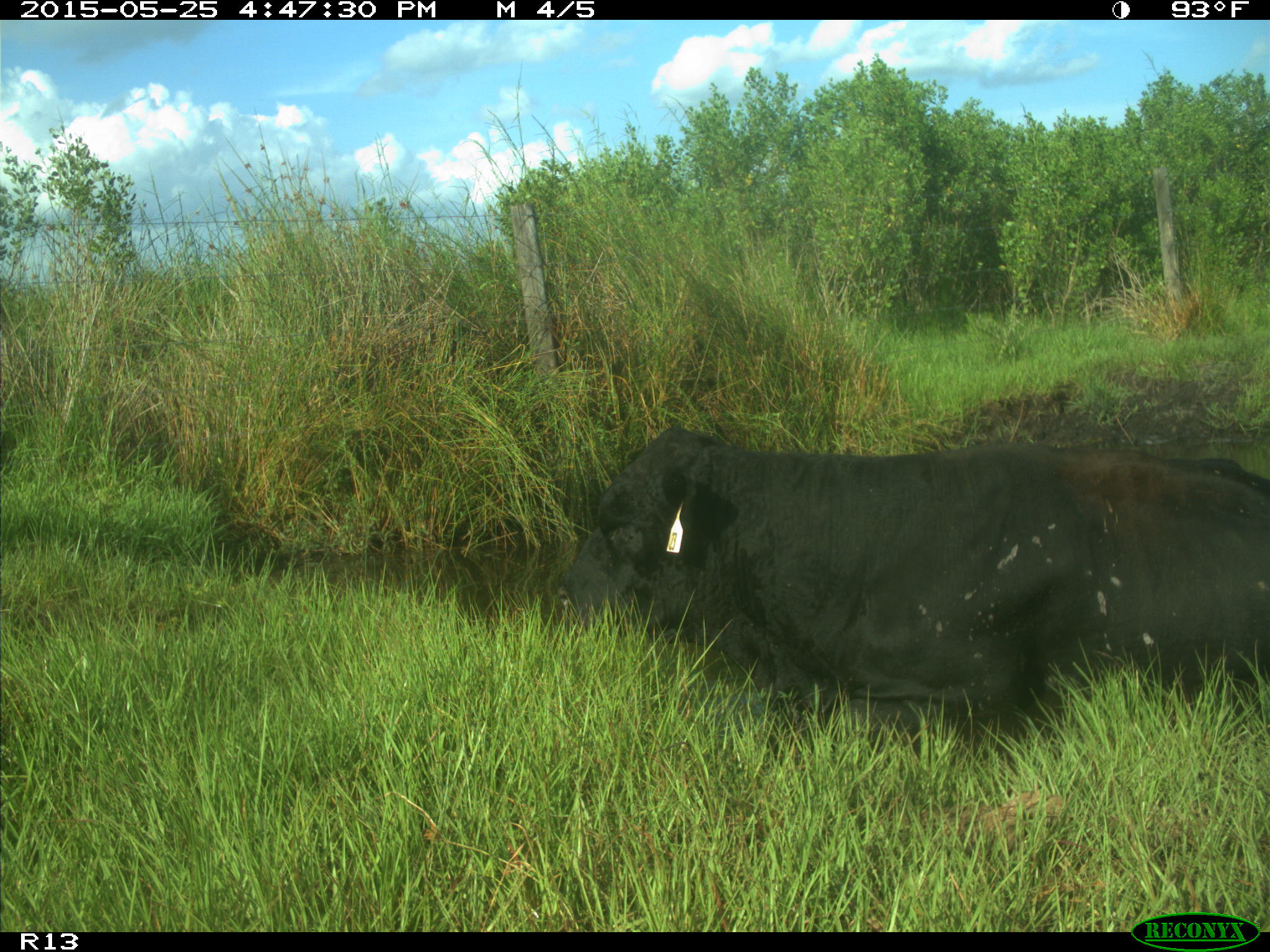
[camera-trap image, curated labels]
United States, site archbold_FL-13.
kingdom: Animalia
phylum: Chordata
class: Mammalia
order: Artiodactyla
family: Bovidae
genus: Bos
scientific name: Bos taurus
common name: domestic cow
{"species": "Bos taurus (domestic cow)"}